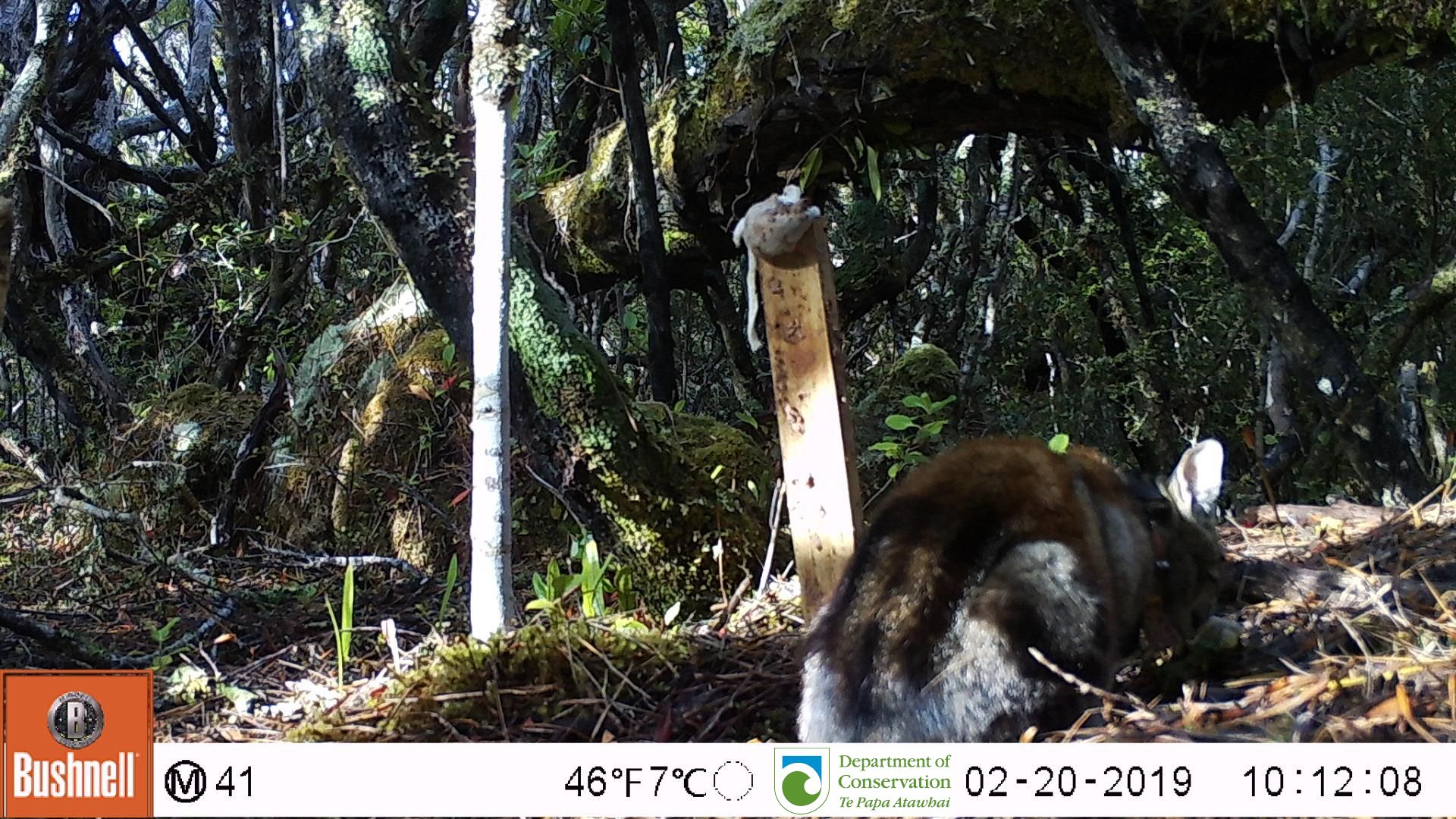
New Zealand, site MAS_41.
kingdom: Animalia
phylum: Chordata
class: Mammalia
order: Carnivora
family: Felidae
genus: Felis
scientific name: Felis catus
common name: domestic cat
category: cat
Cat (domestic cat) (Felis catus).